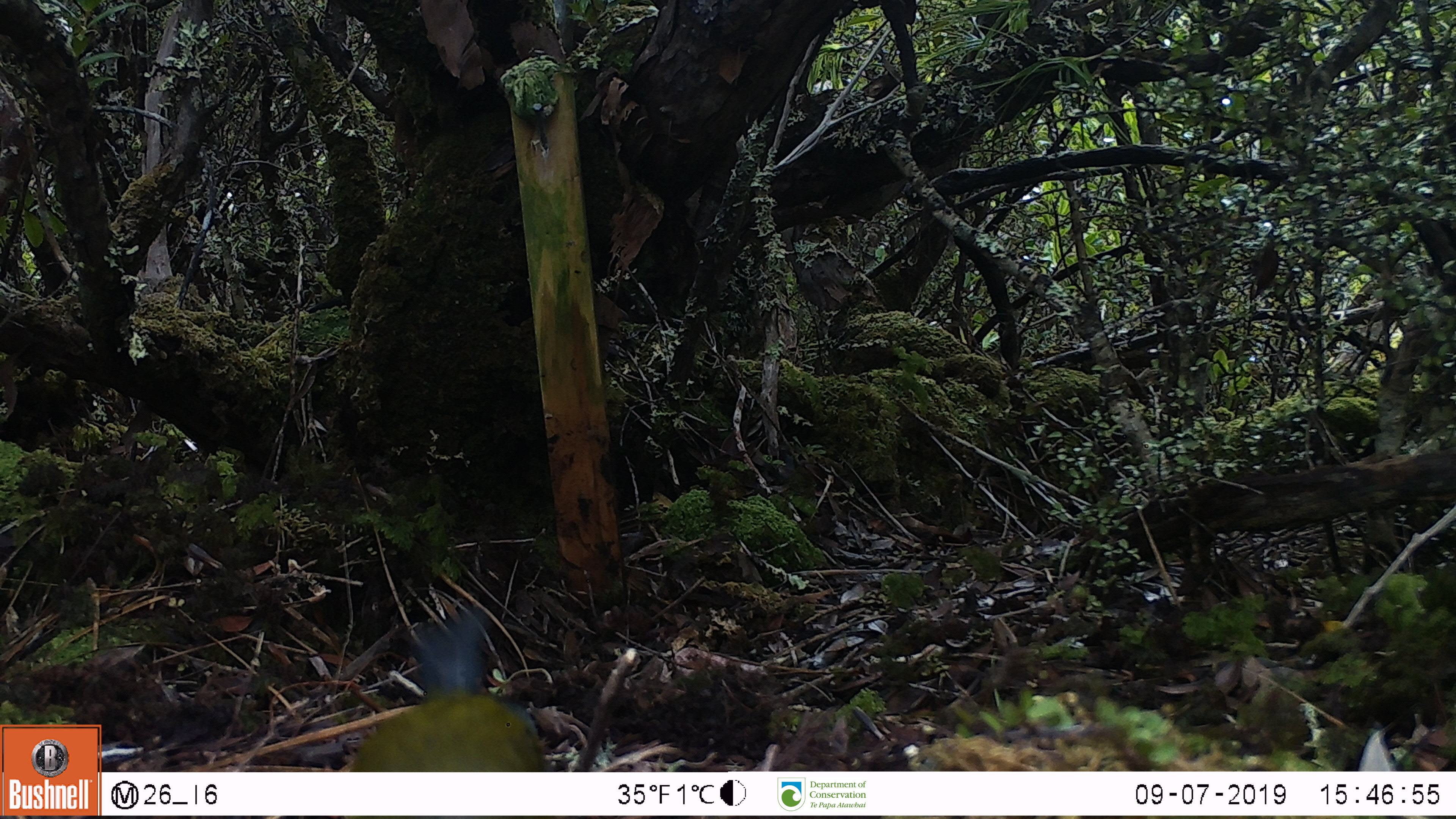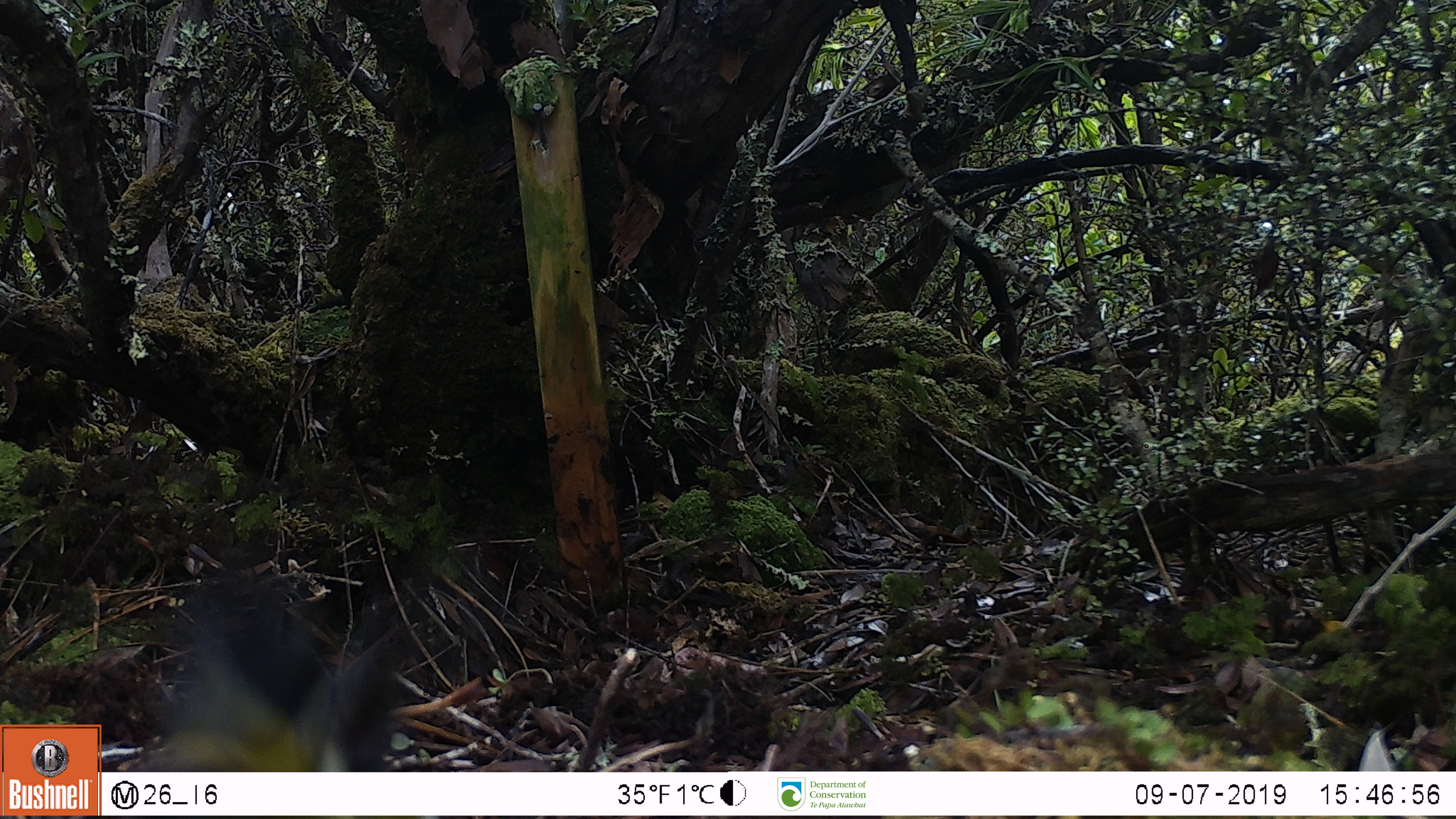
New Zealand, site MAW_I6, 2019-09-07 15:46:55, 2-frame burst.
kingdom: Animalia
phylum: Chordata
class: Aves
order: Passeriformes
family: Meliphagidae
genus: Anthornis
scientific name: Anthornis melanura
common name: new zealand bellbird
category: bellbird